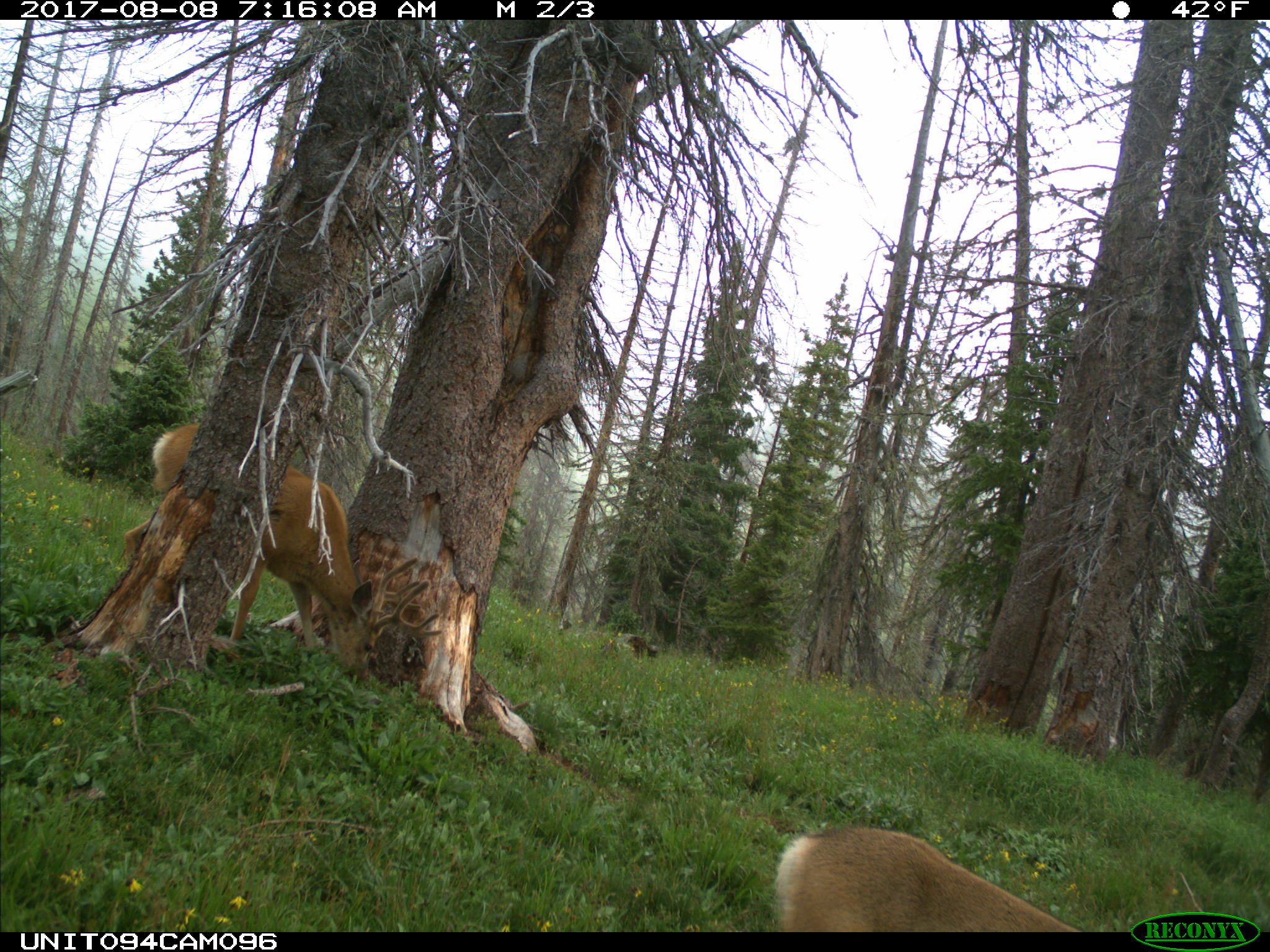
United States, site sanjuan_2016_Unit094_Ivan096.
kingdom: Animalia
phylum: Chordata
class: Mammalia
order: Artiodactyla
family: Cervidae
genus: Odocoileus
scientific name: Odocoileus hemionus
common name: mule deer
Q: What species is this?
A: Odocoileus hemionus (mule deer).